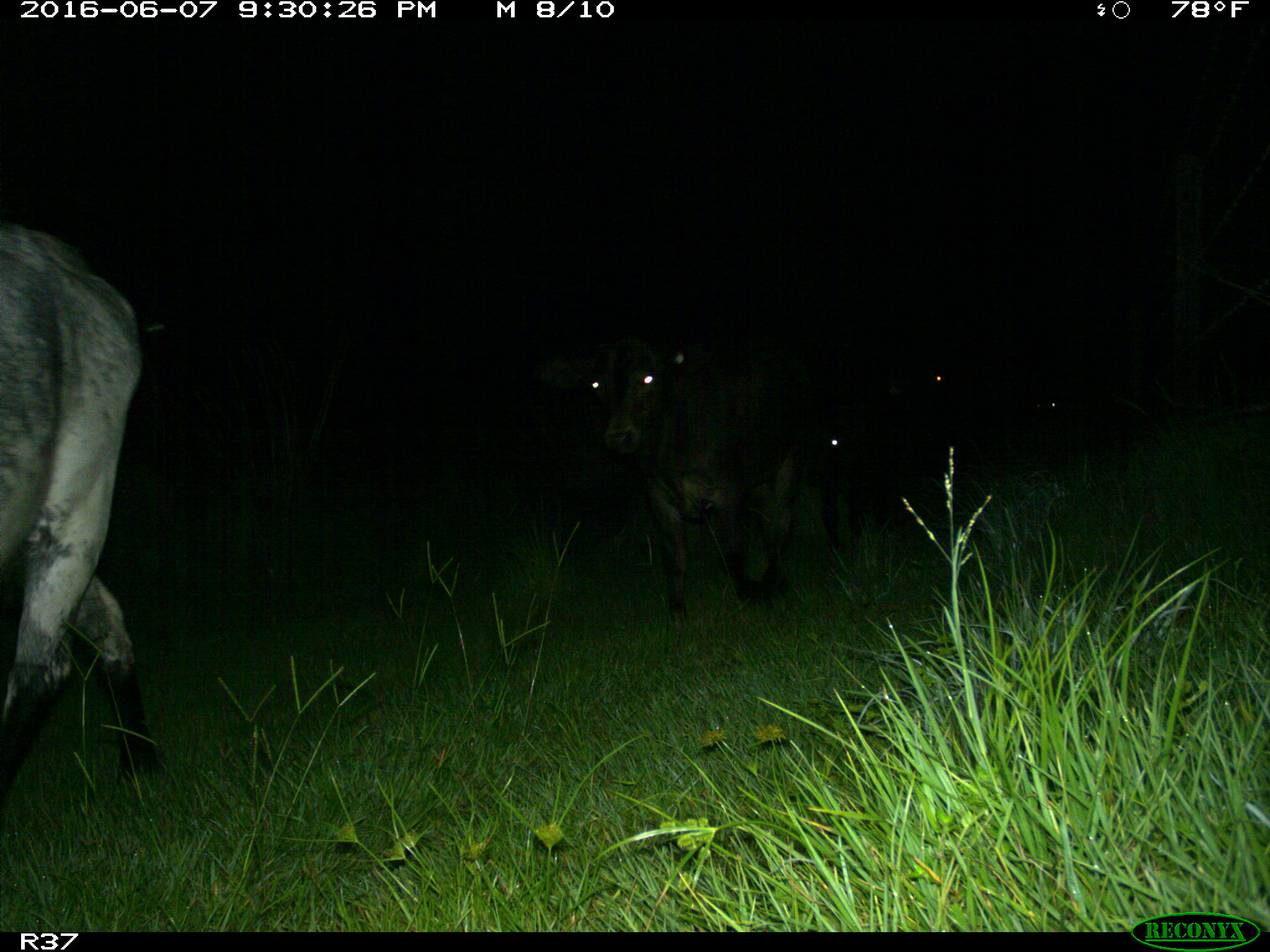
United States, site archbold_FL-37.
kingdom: Animalia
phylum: Chordata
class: Mammalia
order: Artiodactyla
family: Bovidae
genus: Bos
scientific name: Bos taurus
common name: domestic cow